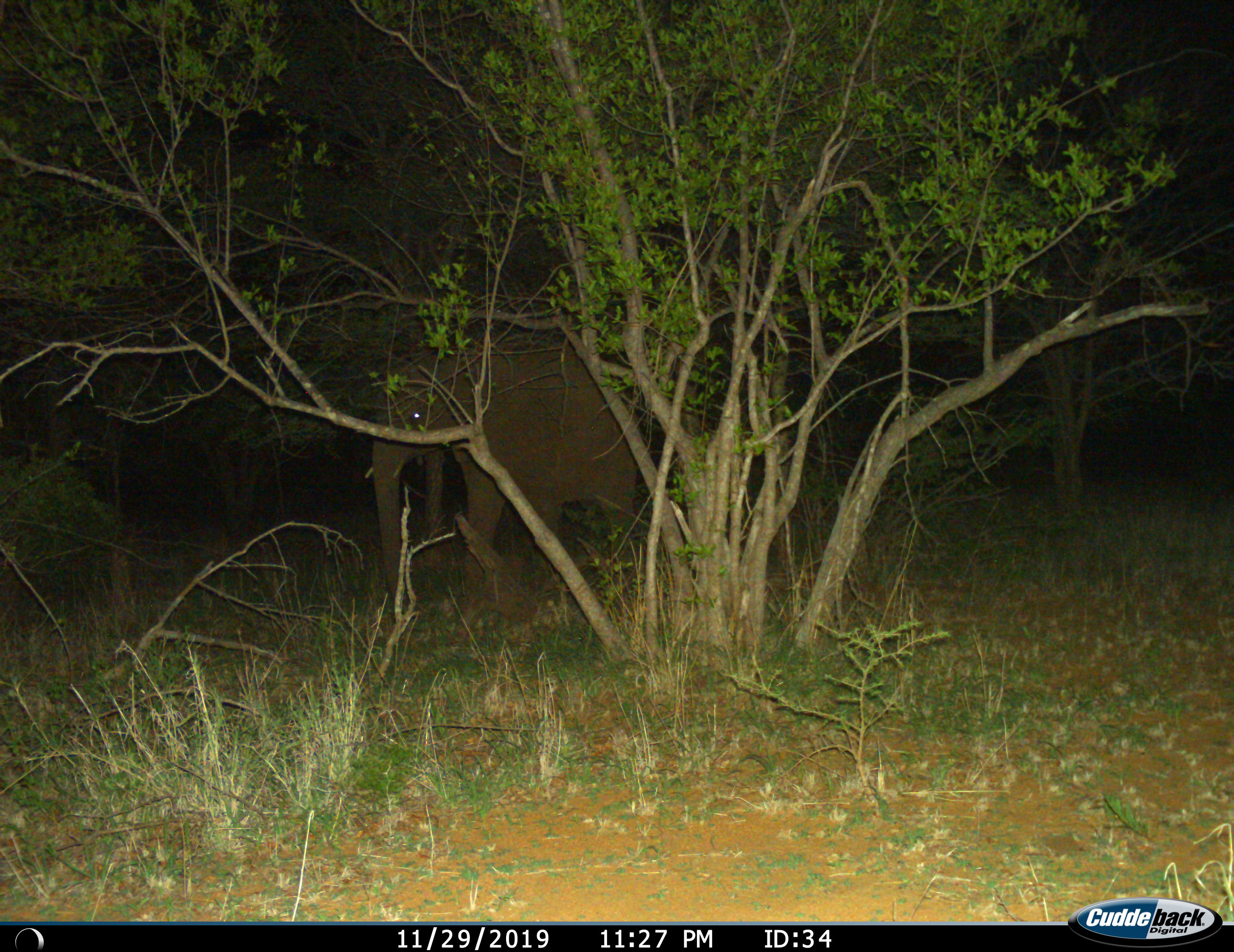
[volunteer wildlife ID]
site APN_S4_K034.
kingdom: Animalia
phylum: Chordata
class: Mammalia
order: Proboscidea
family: Elephantidae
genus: Loxodonta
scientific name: Loxodonta africana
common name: african bush elephant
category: elephant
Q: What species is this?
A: Elephant (african bush elephant) (Loxodonta africana).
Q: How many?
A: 1.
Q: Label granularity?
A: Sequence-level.